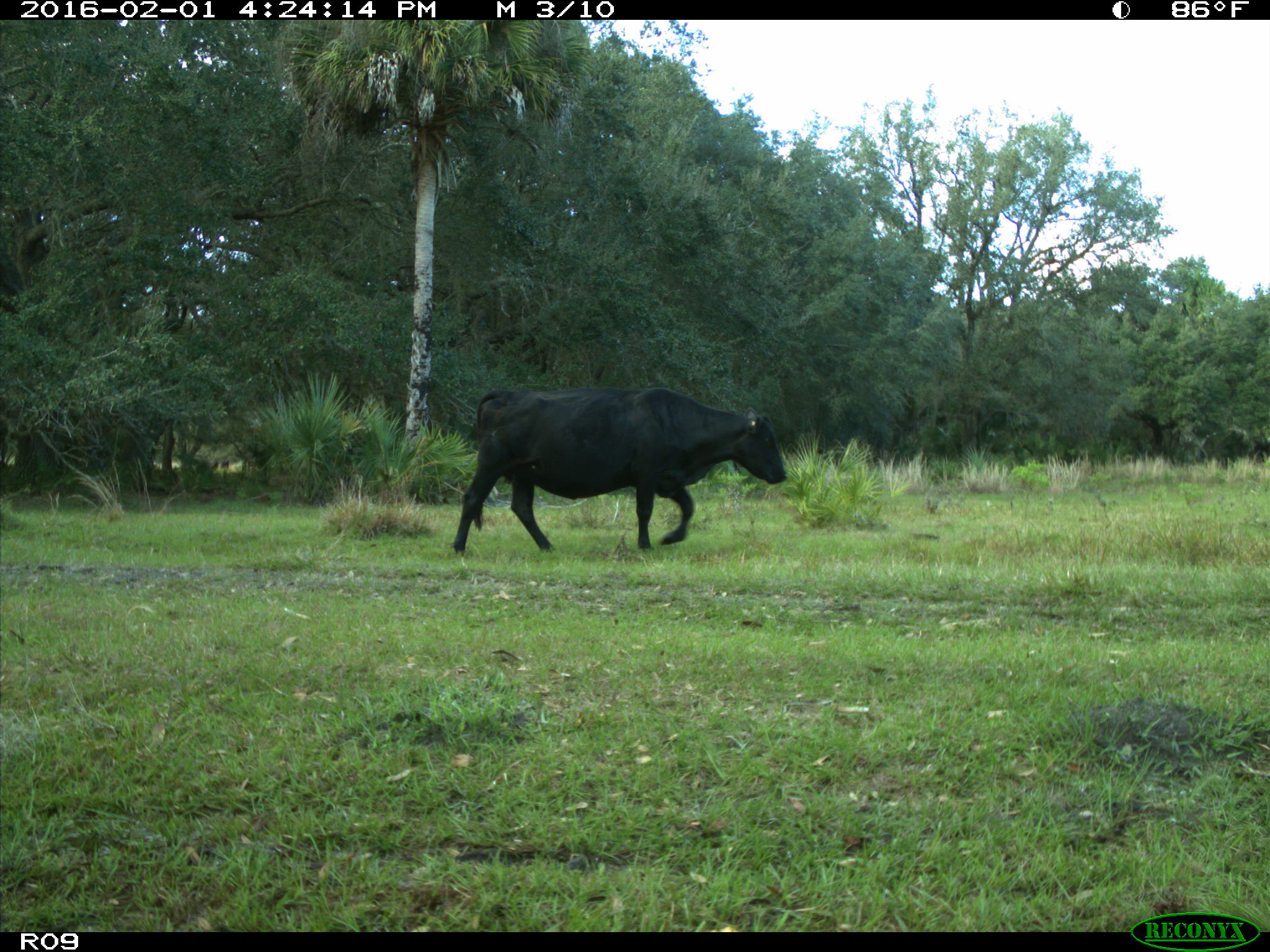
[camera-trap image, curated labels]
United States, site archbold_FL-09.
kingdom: Animalia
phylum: Chordata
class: Mammalia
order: Artiodactyla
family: Bovidae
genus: Bos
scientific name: Bos taurus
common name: domestic cow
Bos taurus (domestic cow).